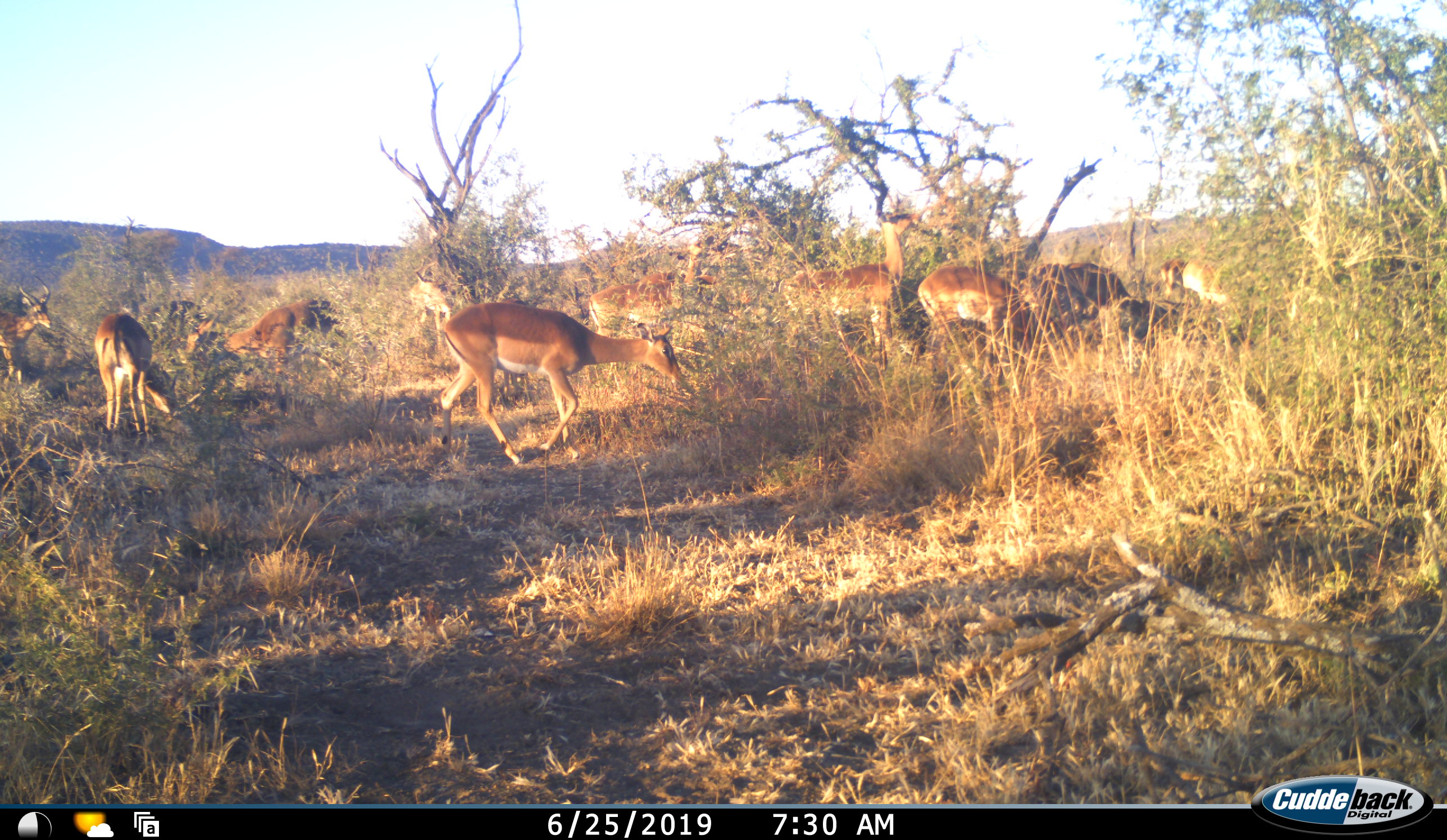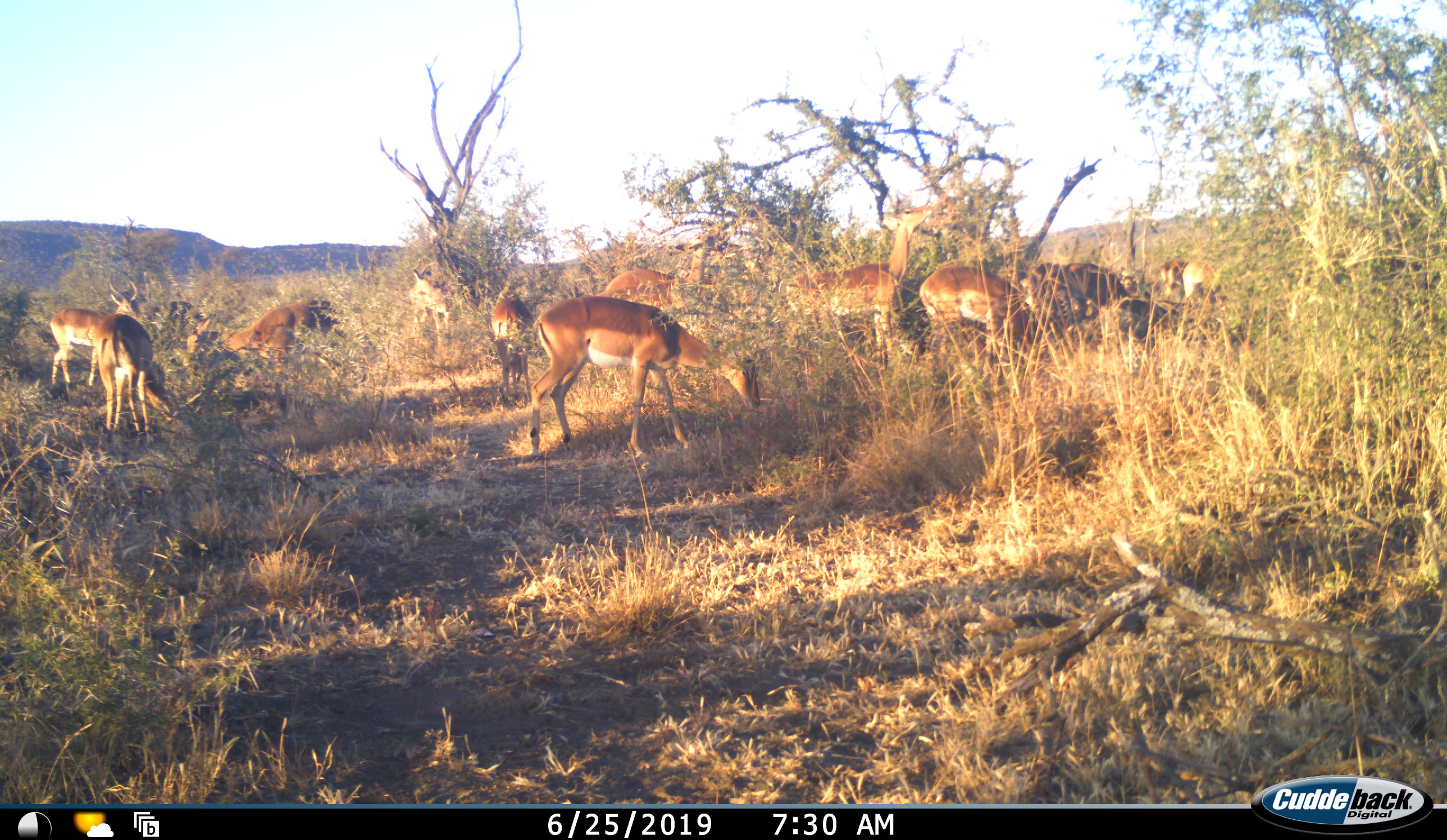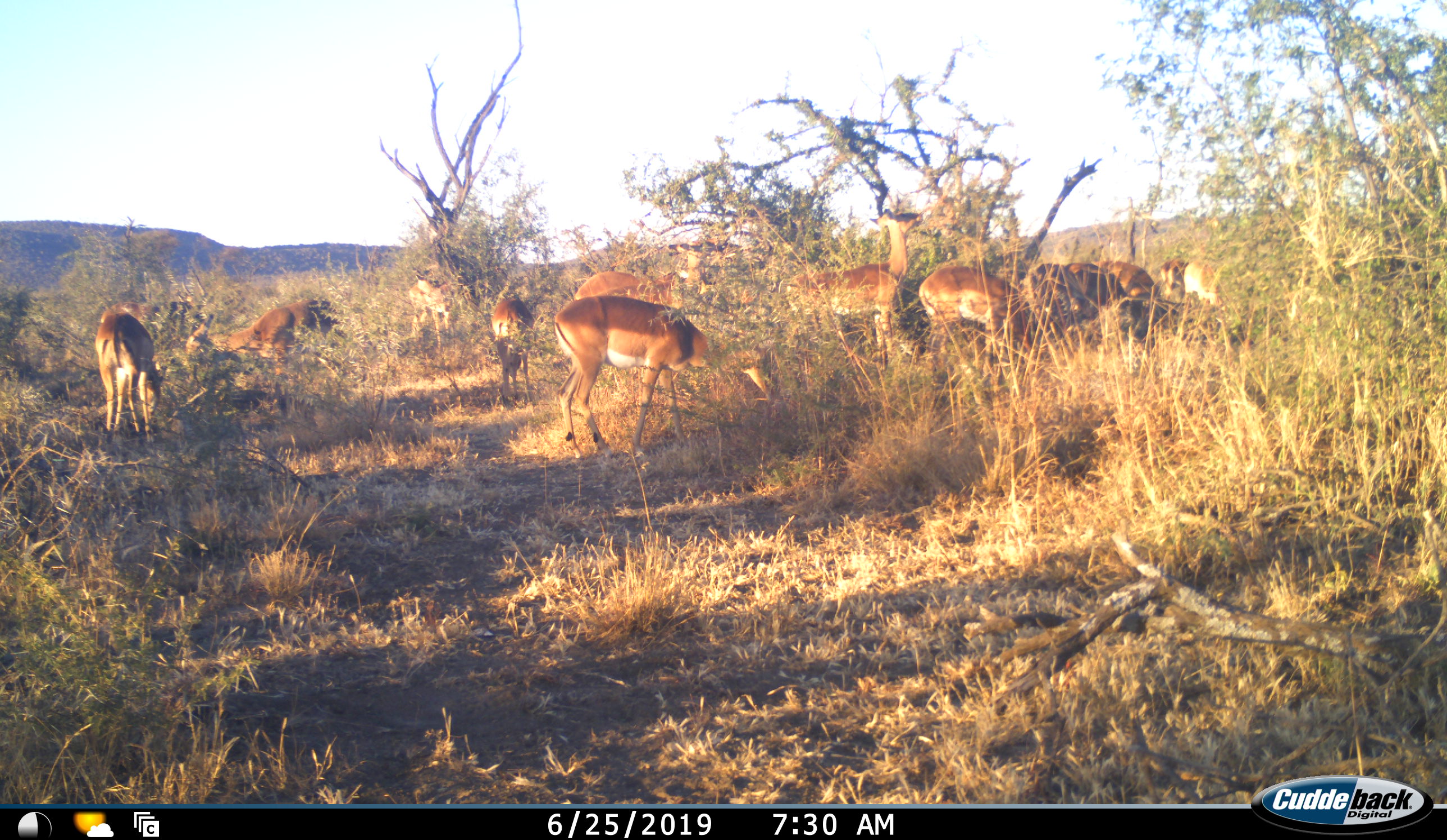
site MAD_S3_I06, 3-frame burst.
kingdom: Animalia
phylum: Chordata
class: Mammalia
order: Artiodactyla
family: Bovidae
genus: Aepyceros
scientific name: Aepyceros melampus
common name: impala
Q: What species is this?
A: Impala (Aepyceros melampus).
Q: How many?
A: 11-50.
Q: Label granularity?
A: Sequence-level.